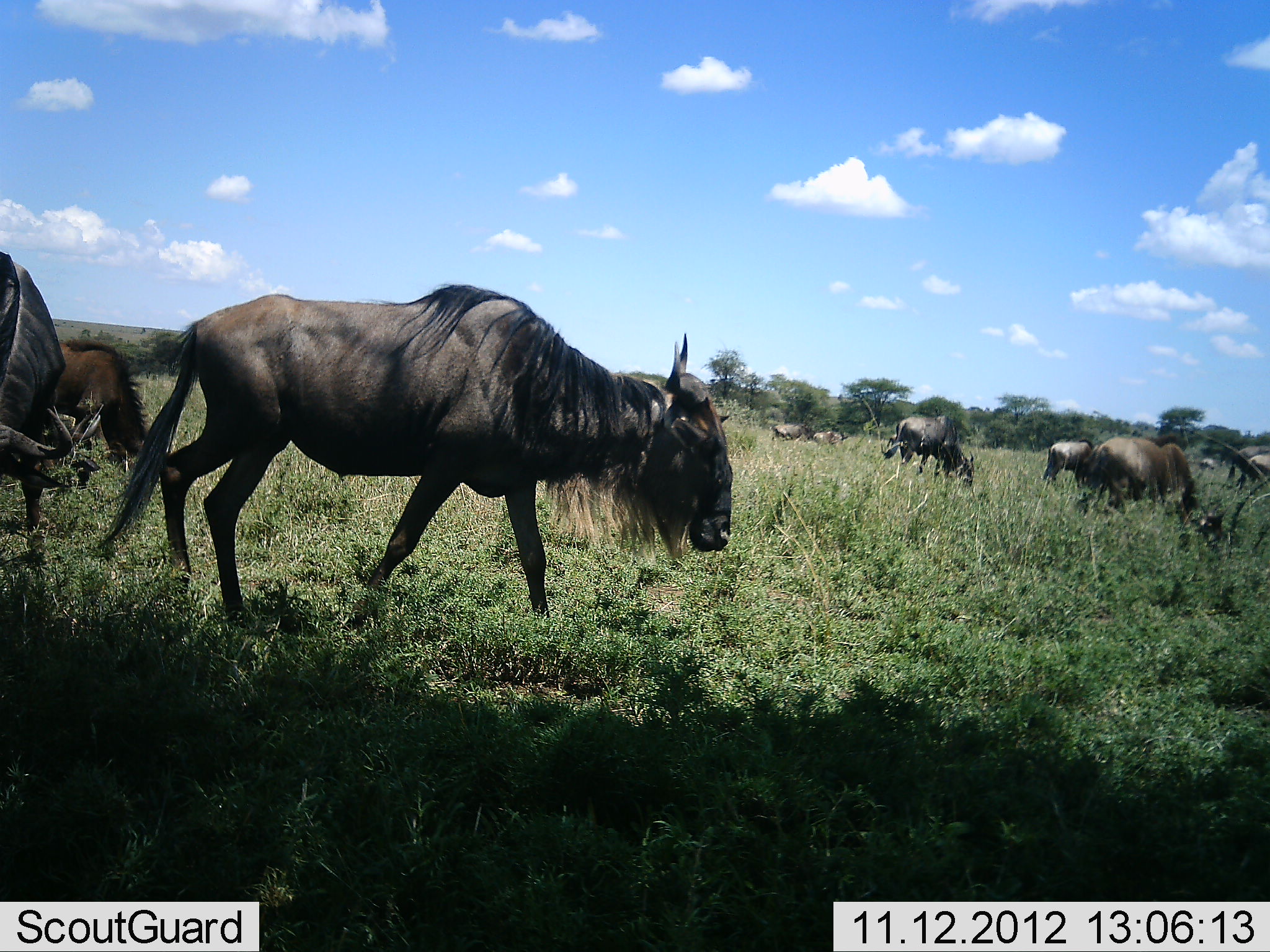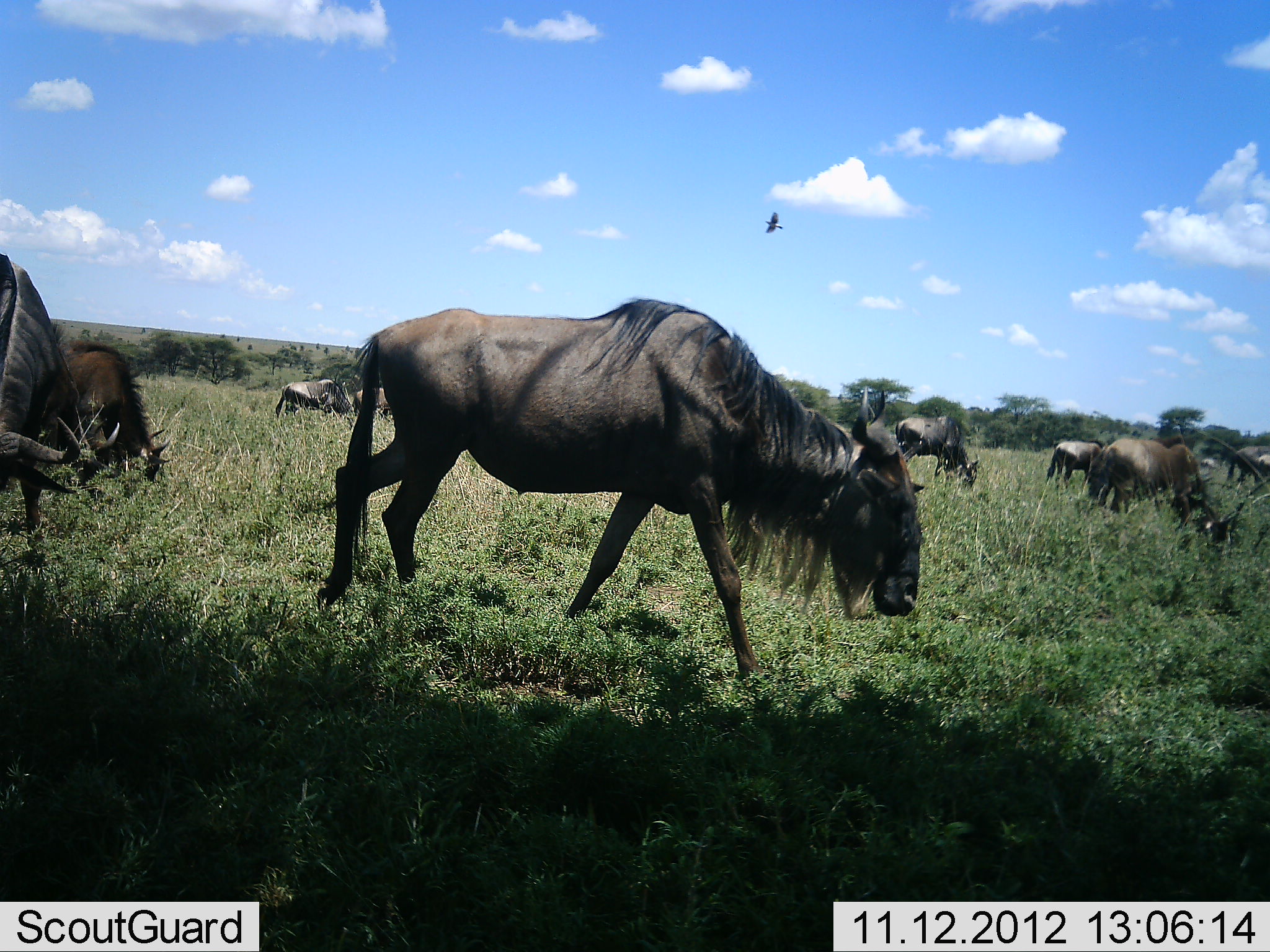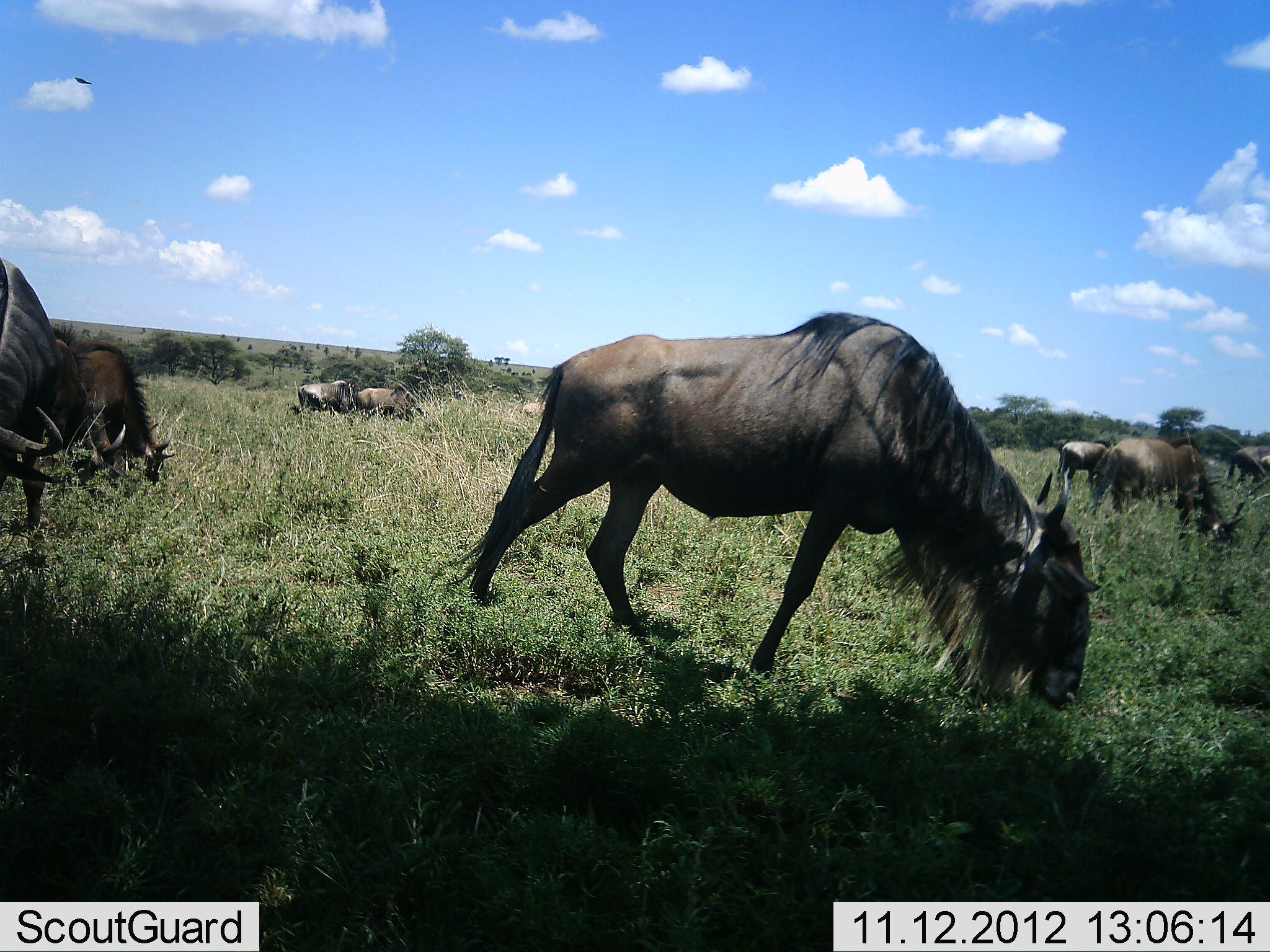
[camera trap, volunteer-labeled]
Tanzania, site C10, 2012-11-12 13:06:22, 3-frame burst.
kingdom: Animalia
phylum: Chordata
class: Mammalia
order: Artiodactyla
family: Bovidae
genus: Connochaetes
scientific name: Connochaetes taurinus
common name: blue wildebeest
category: wildebeest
Wildebeest (blue wildebeest) (Connochaetes taurinus), count 11-50. Behavior (volunteer vote fractions): standing 36%, resting 0%, moving 79%, interacting 0%. Young present (vote fraction): 0%. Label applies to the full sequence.